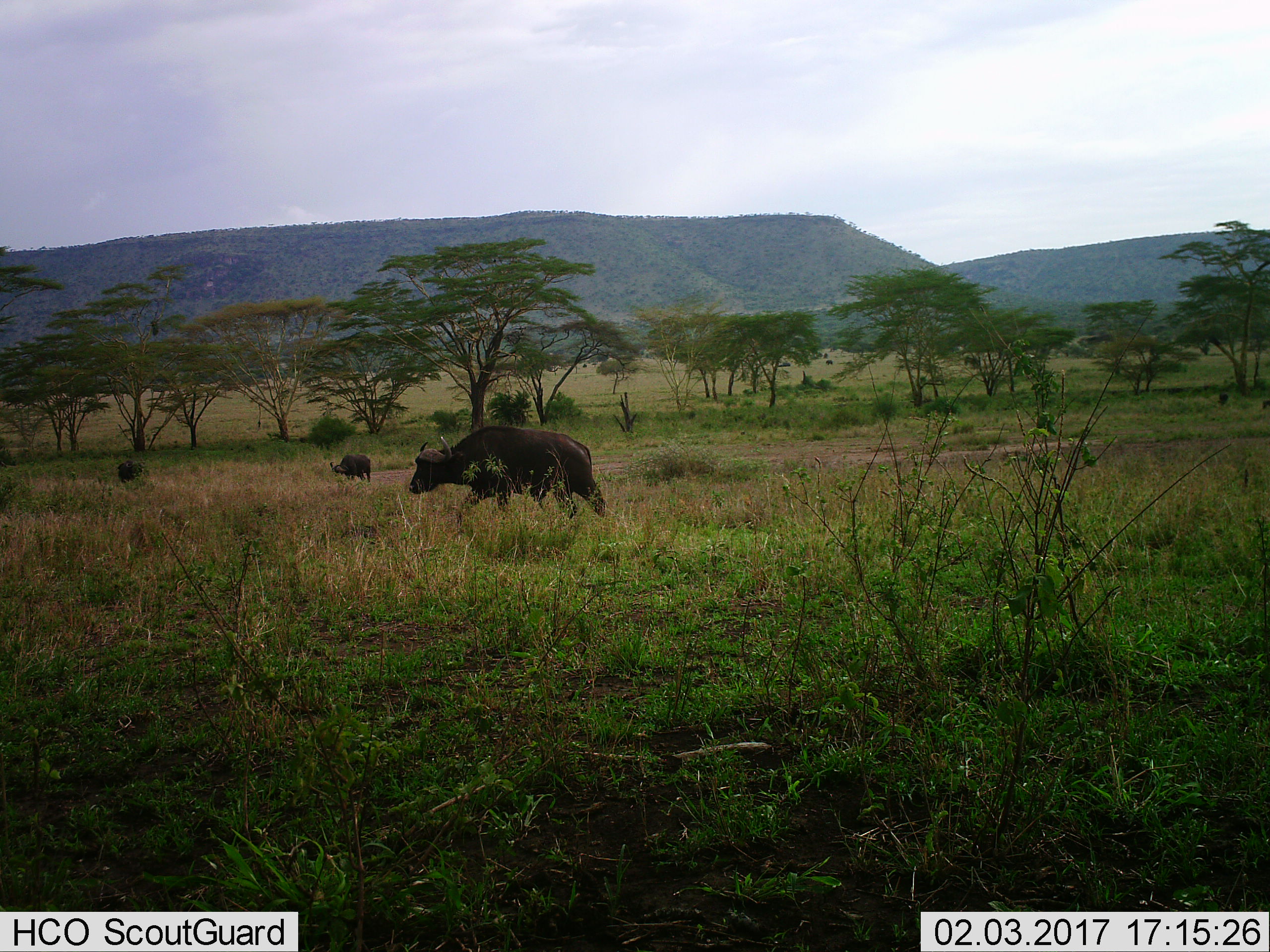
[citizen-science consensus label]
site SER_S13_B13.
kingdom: Animalia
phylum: Chordata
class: Mammalia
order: Artiodactyla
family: Bovidae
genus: Syncerus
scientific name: Syncerus caffer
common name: african buffalo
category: buffalo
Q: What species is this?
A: Buffalo (african buffalo) (Syncerus caffer).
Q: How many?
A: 3.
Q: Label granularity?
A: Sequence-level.